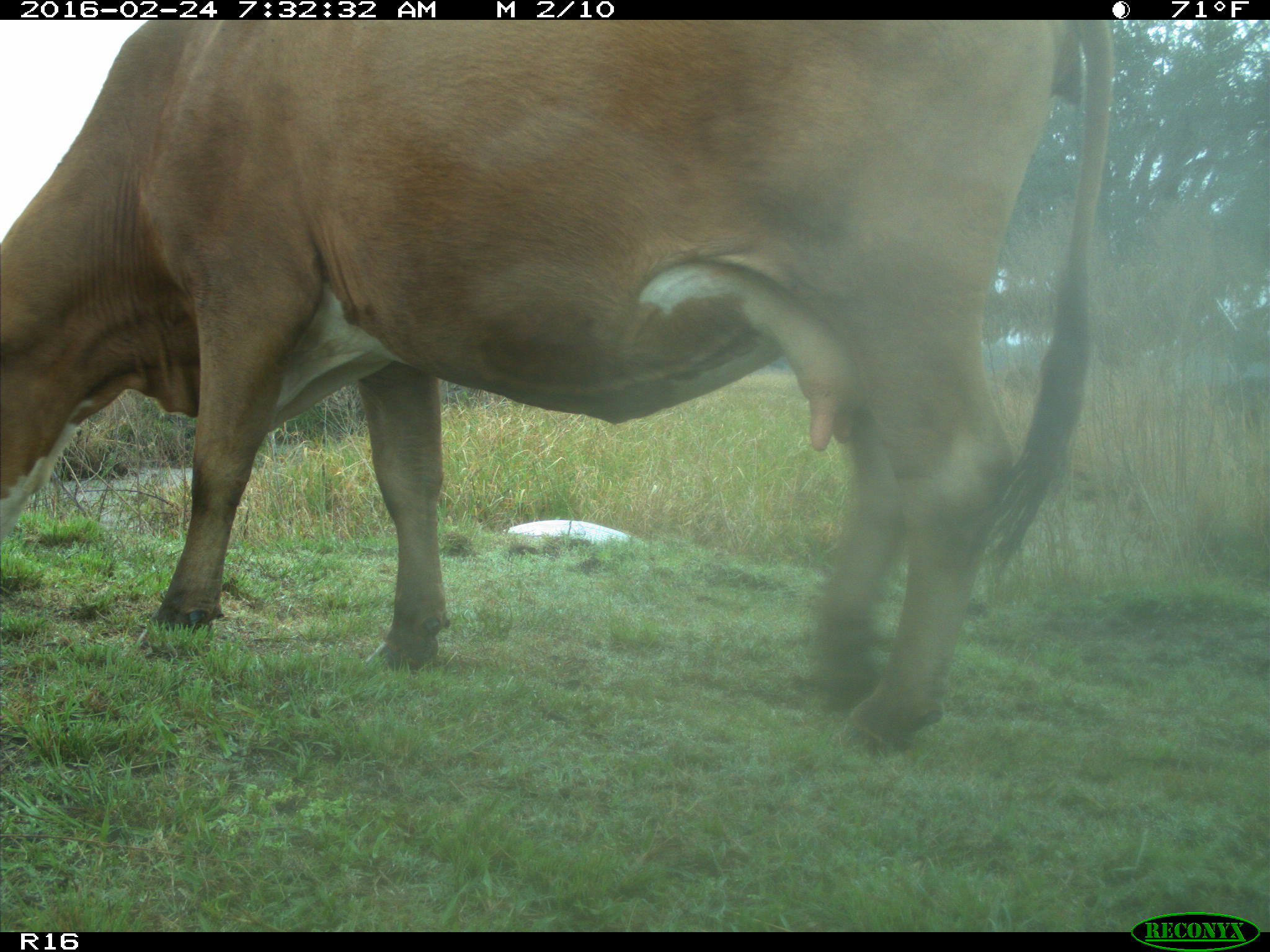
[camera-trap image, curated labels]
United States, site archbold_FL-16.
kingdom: Animalia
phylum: Chordata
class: Mammalia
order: Artiodactyla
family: Bovidae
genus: Bos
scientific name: Bos taurus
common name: domestic cow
Bos taurus (domestic cow).